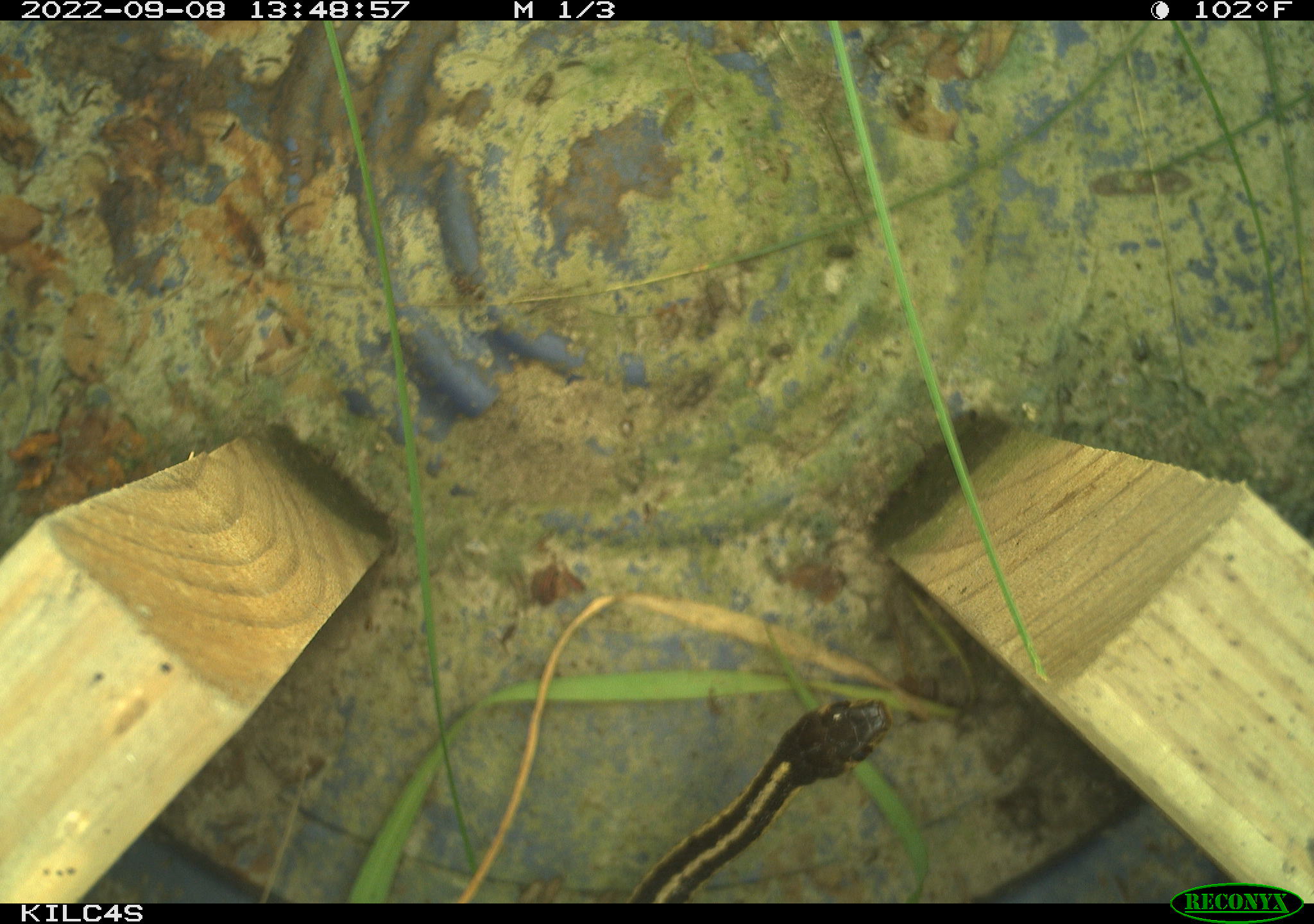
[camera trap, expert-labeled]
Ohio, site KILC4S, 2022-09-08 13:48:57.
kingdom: Animalia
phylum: Chordata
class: Reptilia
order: Squamata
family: Colubridae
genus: Thamnophis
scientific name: Thamnophis sirtalis sirtalis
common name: eastern gartersnake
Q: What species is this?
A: Eastern gartersnake (Thamnophis sirtalis sirtalis).